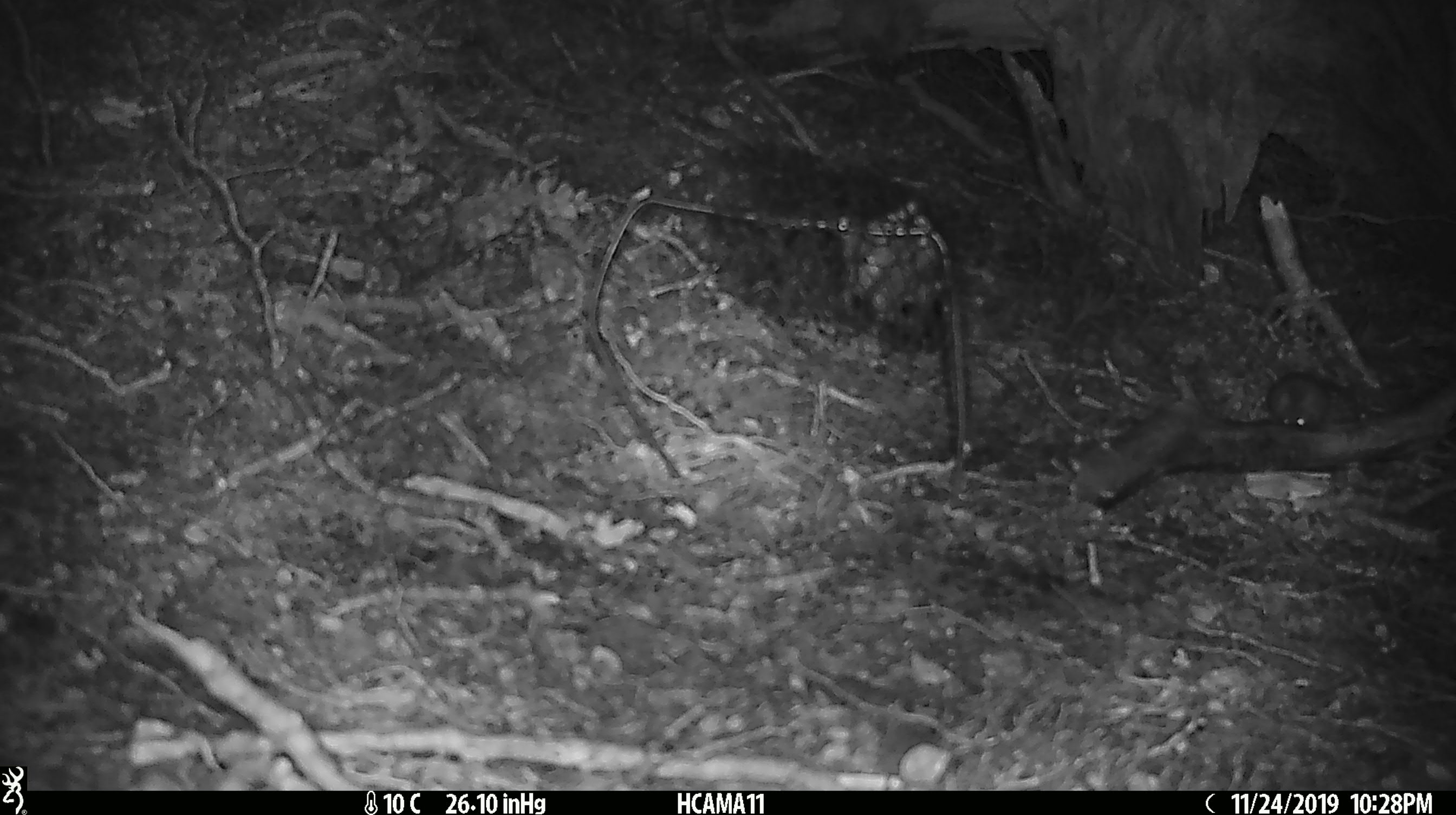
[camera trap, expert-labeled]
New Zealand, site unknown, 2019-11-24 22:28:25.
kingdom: Animalia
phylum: Chordata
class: Mammalia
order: Rodentia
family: Muridae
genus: Mus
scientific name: Mus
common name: mouse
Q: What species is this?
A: Mouse (Mus).